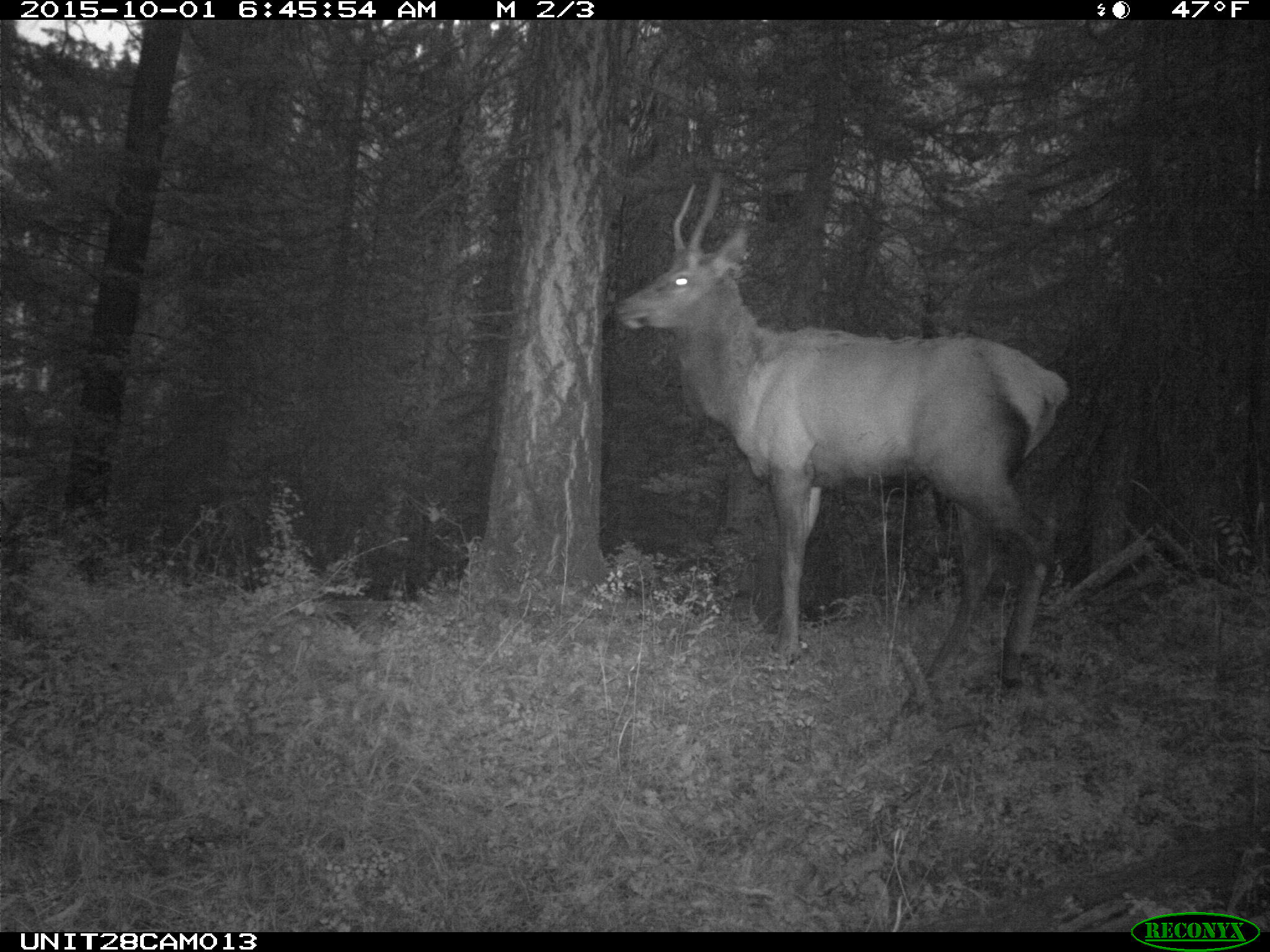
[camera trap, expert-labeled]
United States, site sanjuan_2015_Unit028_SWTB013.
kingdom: Animalia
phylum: Chordata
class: Mammalia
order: Artiodactyla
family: Cervidae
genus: Cervus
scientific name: Cervus elaphus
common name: red deer